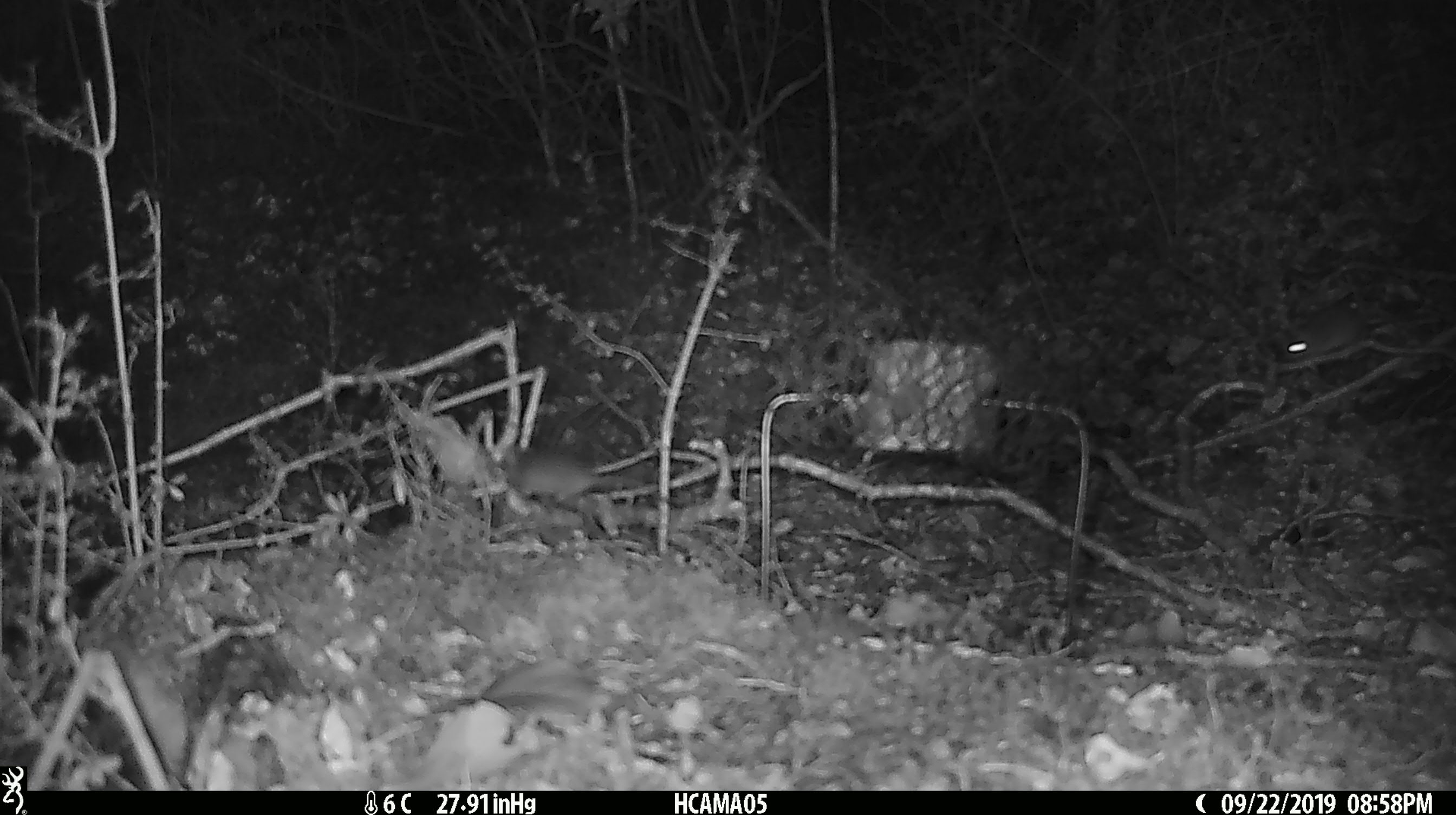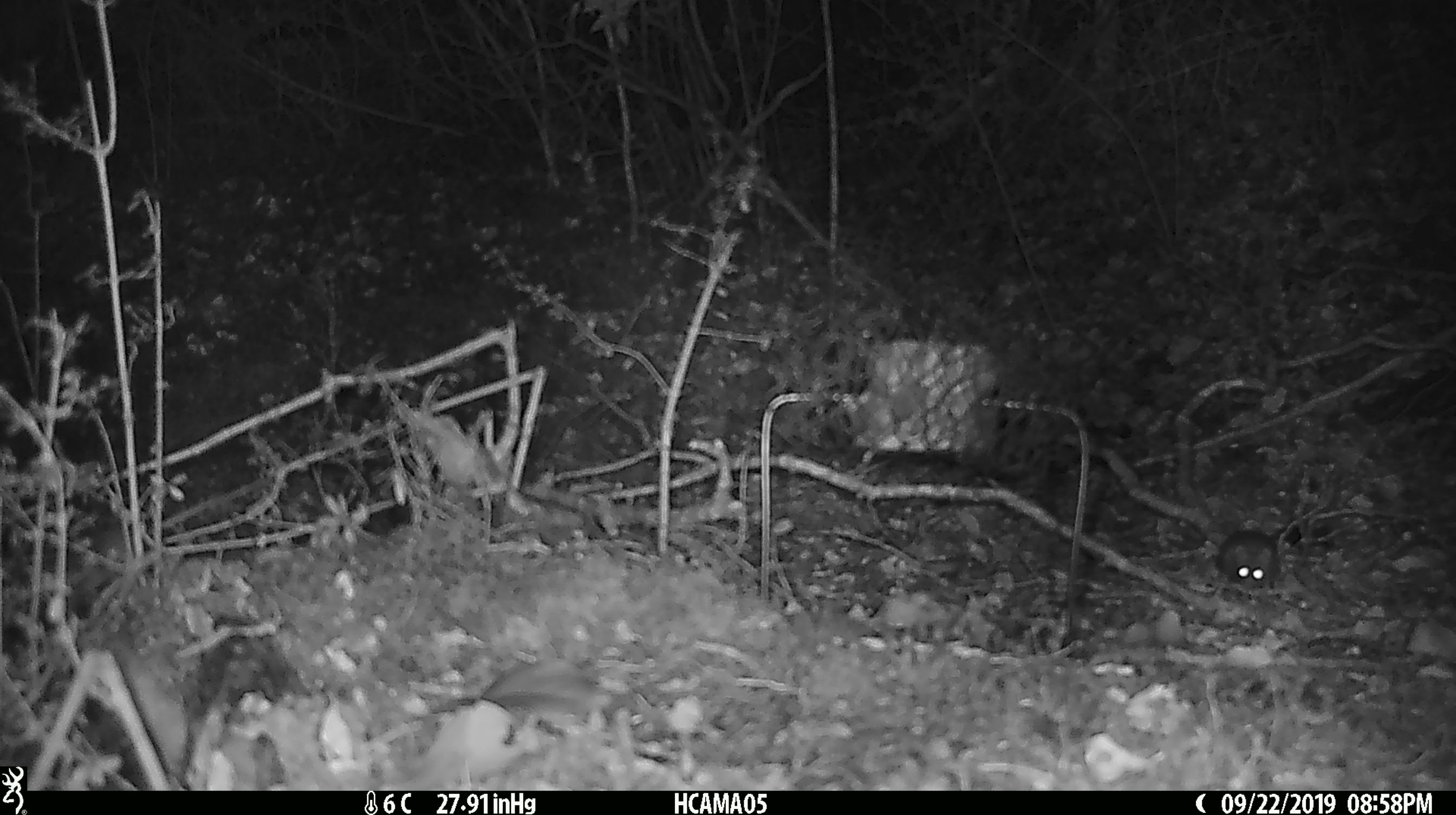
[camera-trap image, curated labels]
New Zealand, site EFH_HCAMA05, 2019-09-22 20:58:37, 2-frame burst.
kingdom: Animalia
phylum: Chordata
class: Mammalia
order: Rodentia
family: Muridae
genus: Mus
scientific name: Mus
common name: mouse